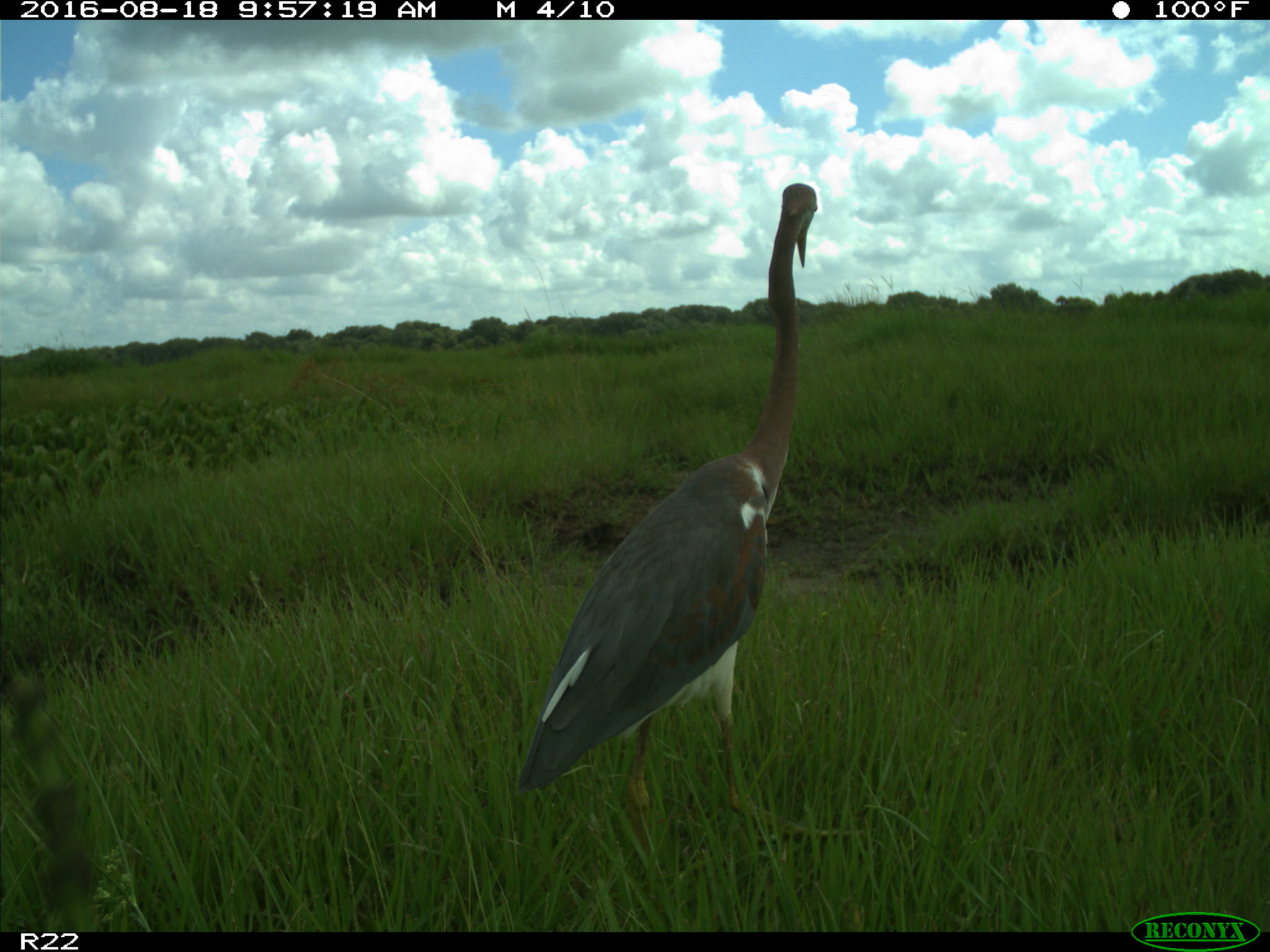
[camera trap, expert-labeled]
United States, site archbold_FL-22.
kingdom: Animalia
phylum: Chordata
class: Aves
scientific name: Aves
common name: birds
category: unidentified bird